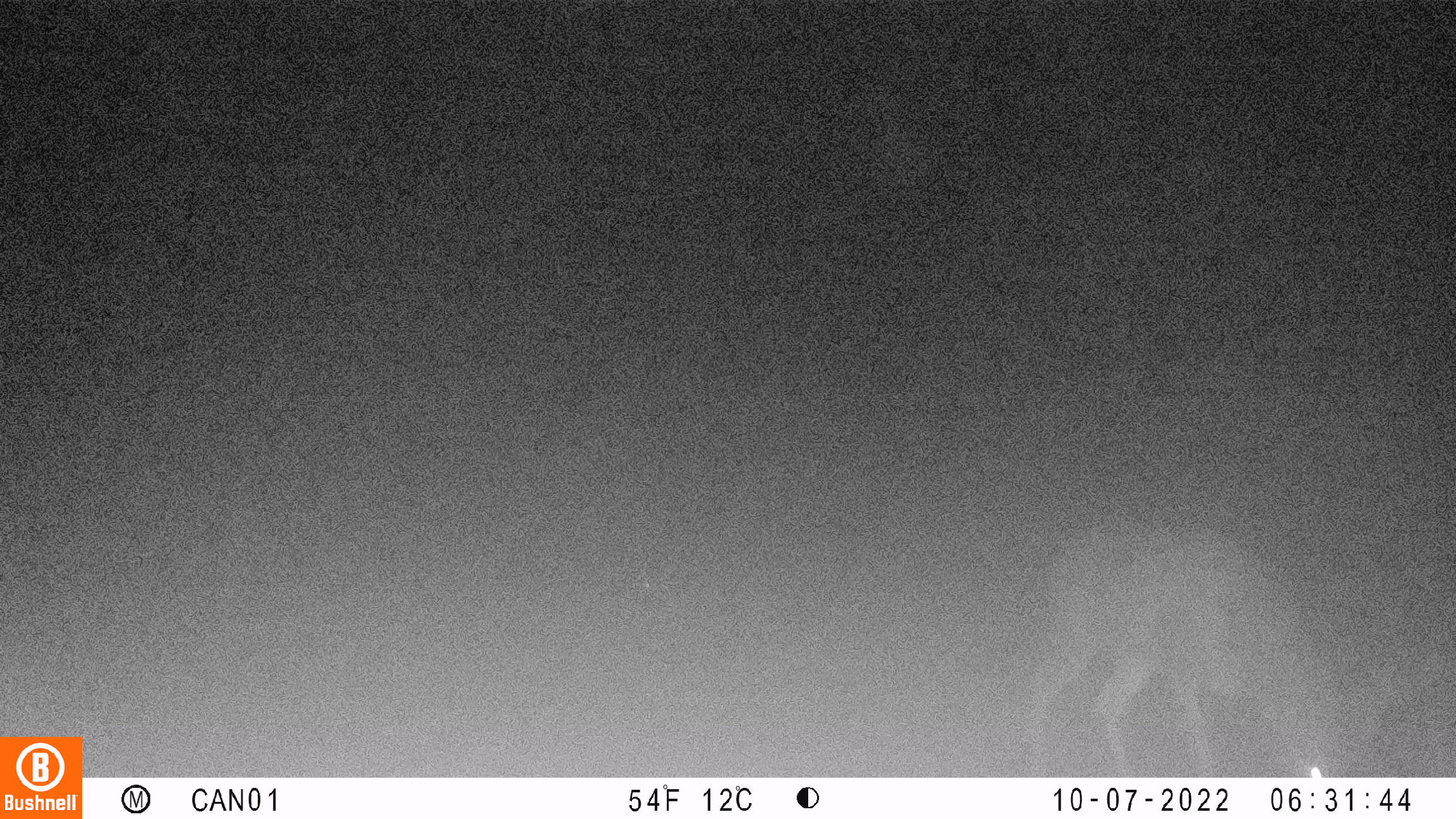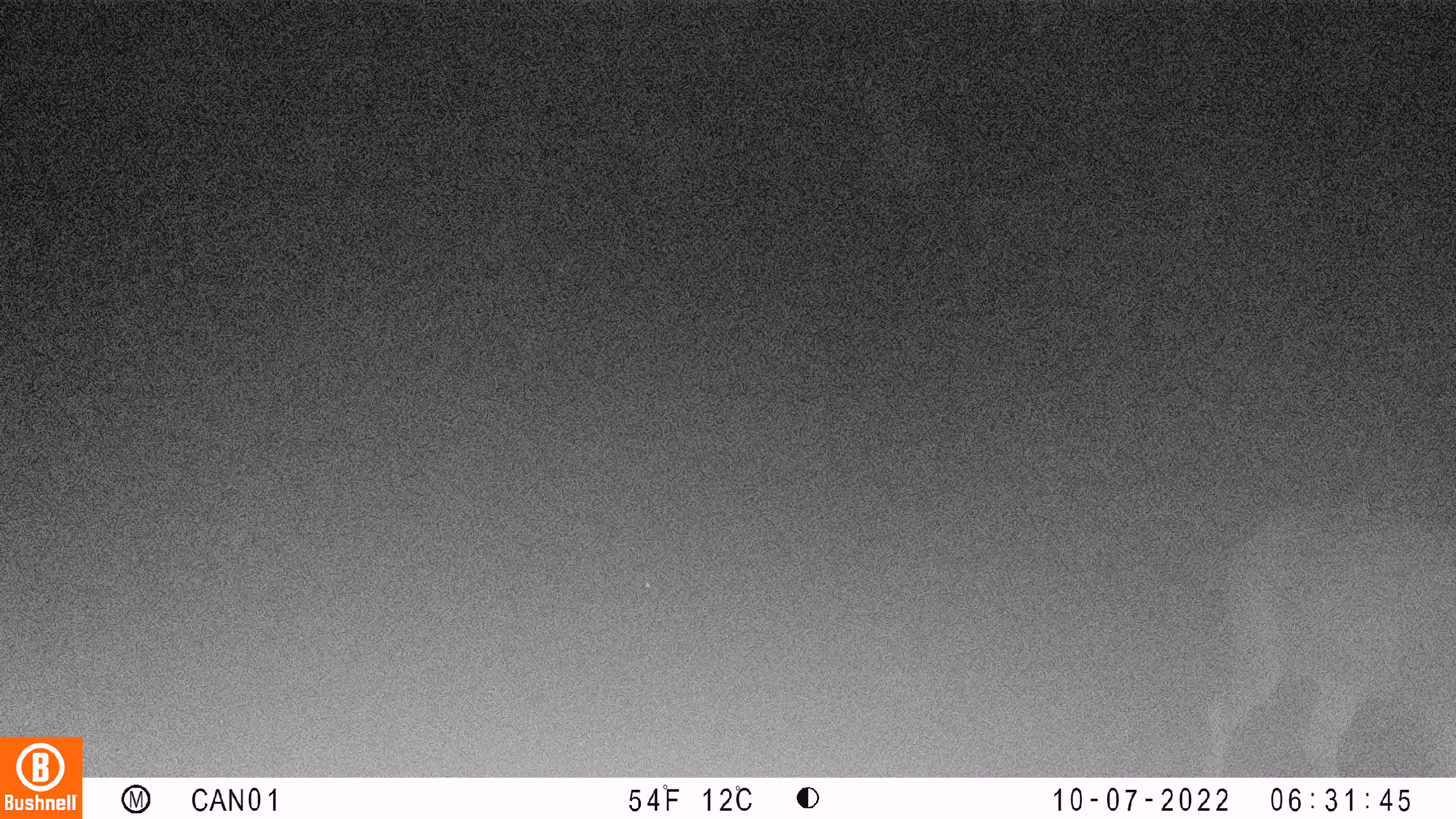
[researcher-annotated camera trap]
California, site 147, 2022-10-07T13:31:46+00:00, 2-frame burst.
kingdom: Animalia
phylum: Chordata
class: Mammalia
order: Artiodactyla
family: Cervidae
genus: Odocoileus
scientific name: Odocoileus hemionus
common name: mule deer